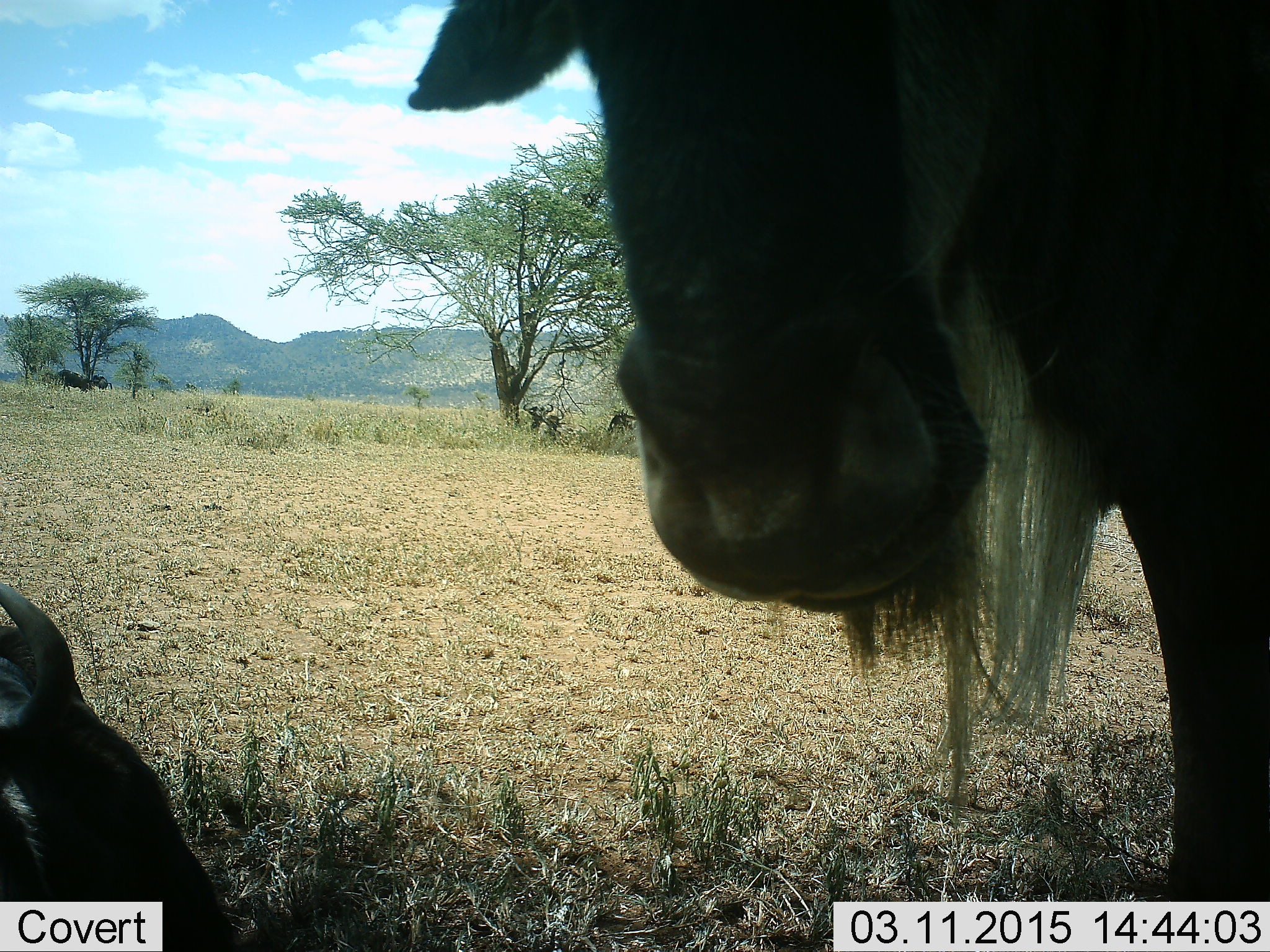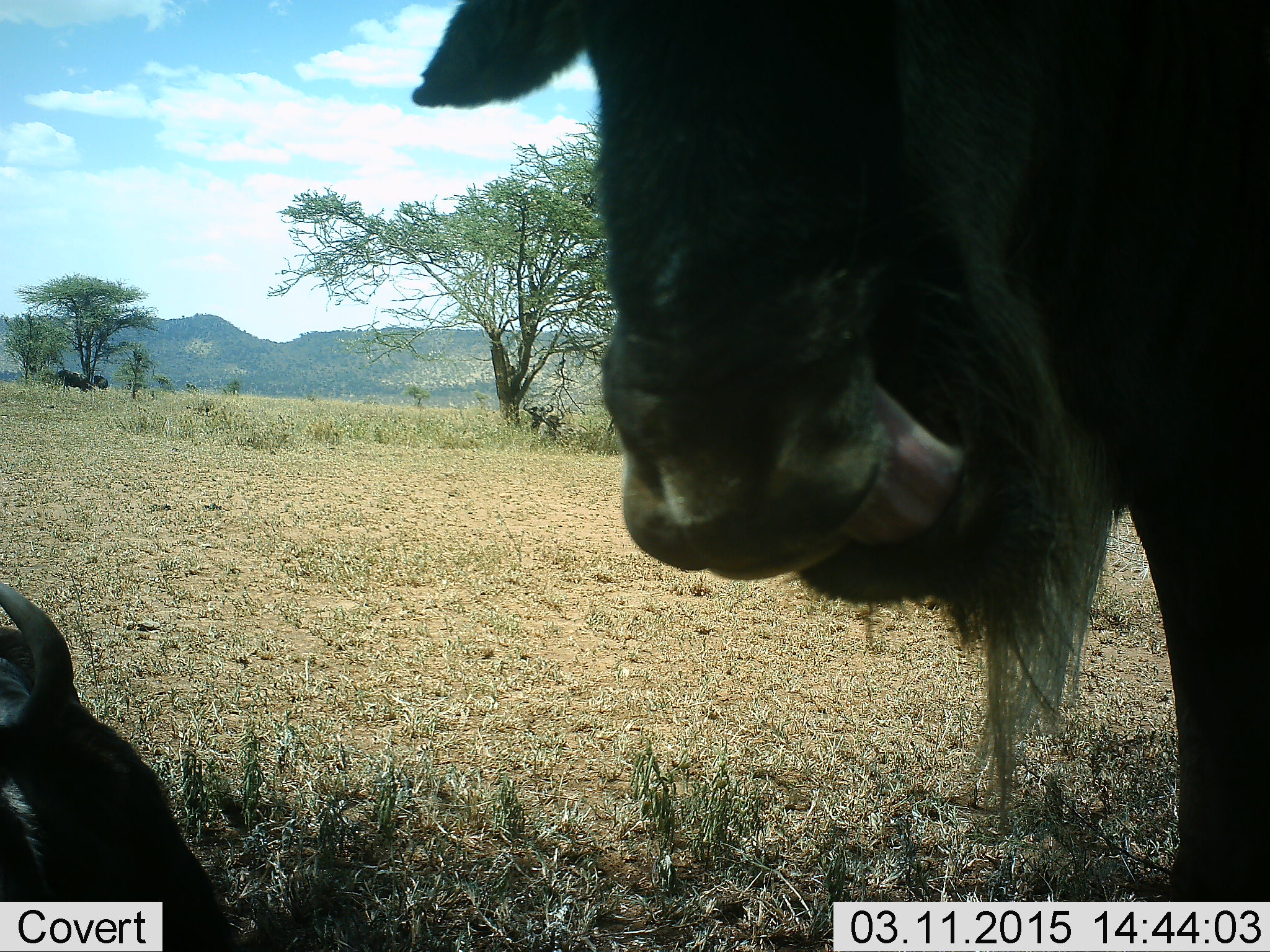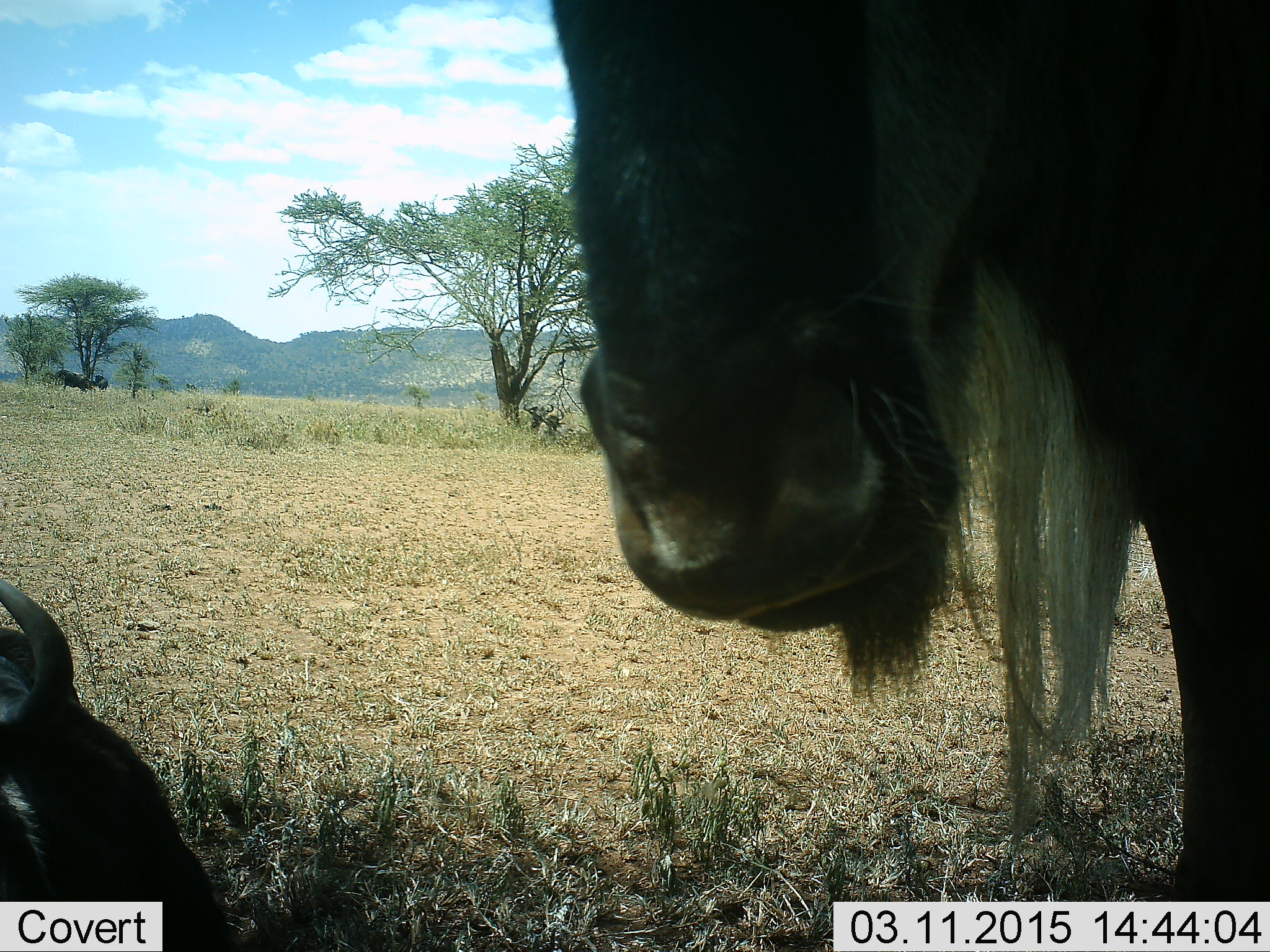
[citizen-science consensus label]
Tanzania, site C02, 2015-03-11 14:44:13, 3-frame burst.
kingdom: Animalia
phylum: Chordata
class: Mammalia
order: Artiodactyla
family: Bovidae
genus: Connochaetes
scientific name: Connochaetes taurinus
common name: blue wildebeest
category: wildebeest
Wildebeest (blue wildebeest) (Connochaetes taurinus), count 2. Behavior (volunteer vote fractions): standing 100%, resting 60%, moving 0%, interacting 0%. Young present (vote fraction): 0%. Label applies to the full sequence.